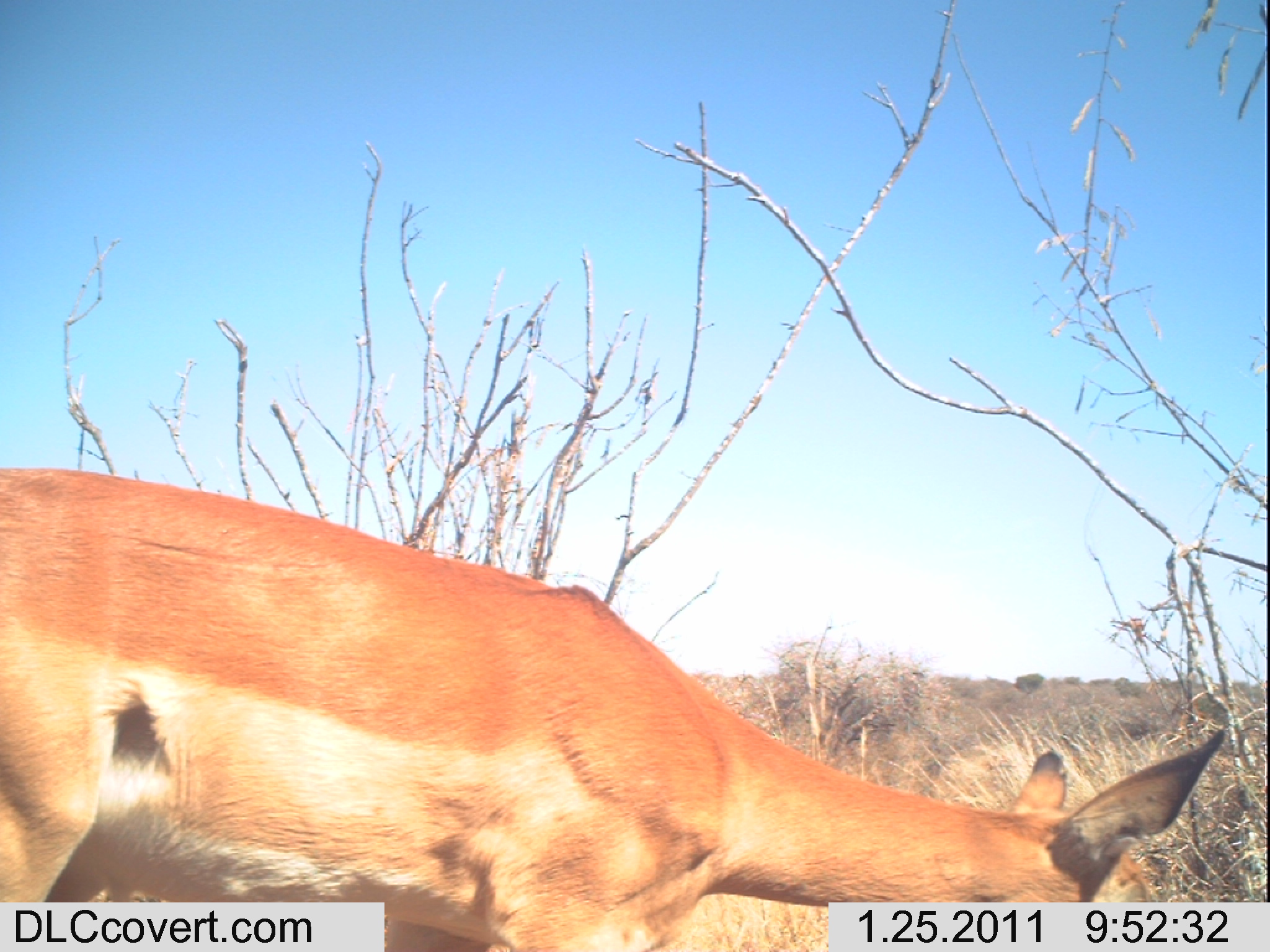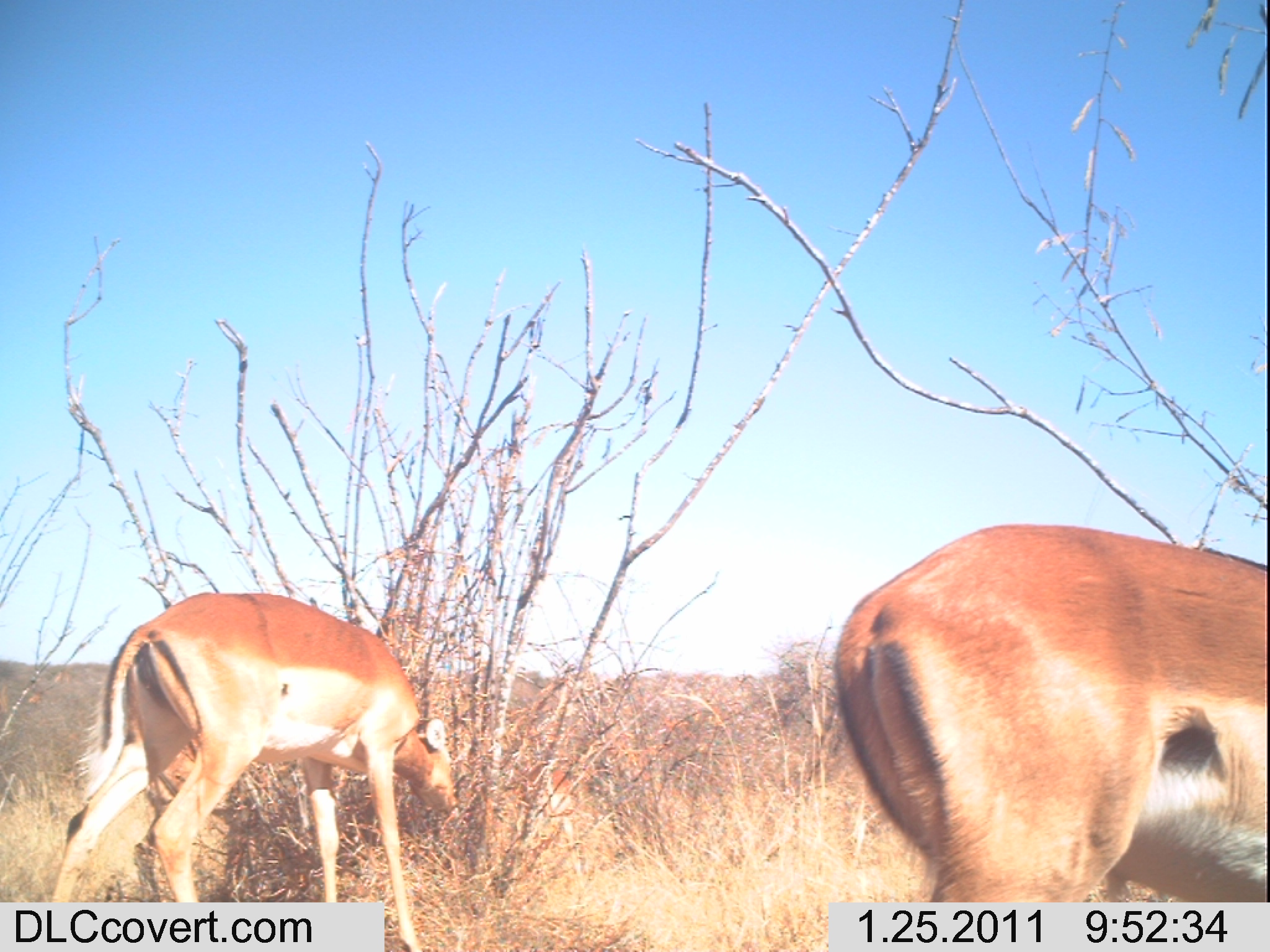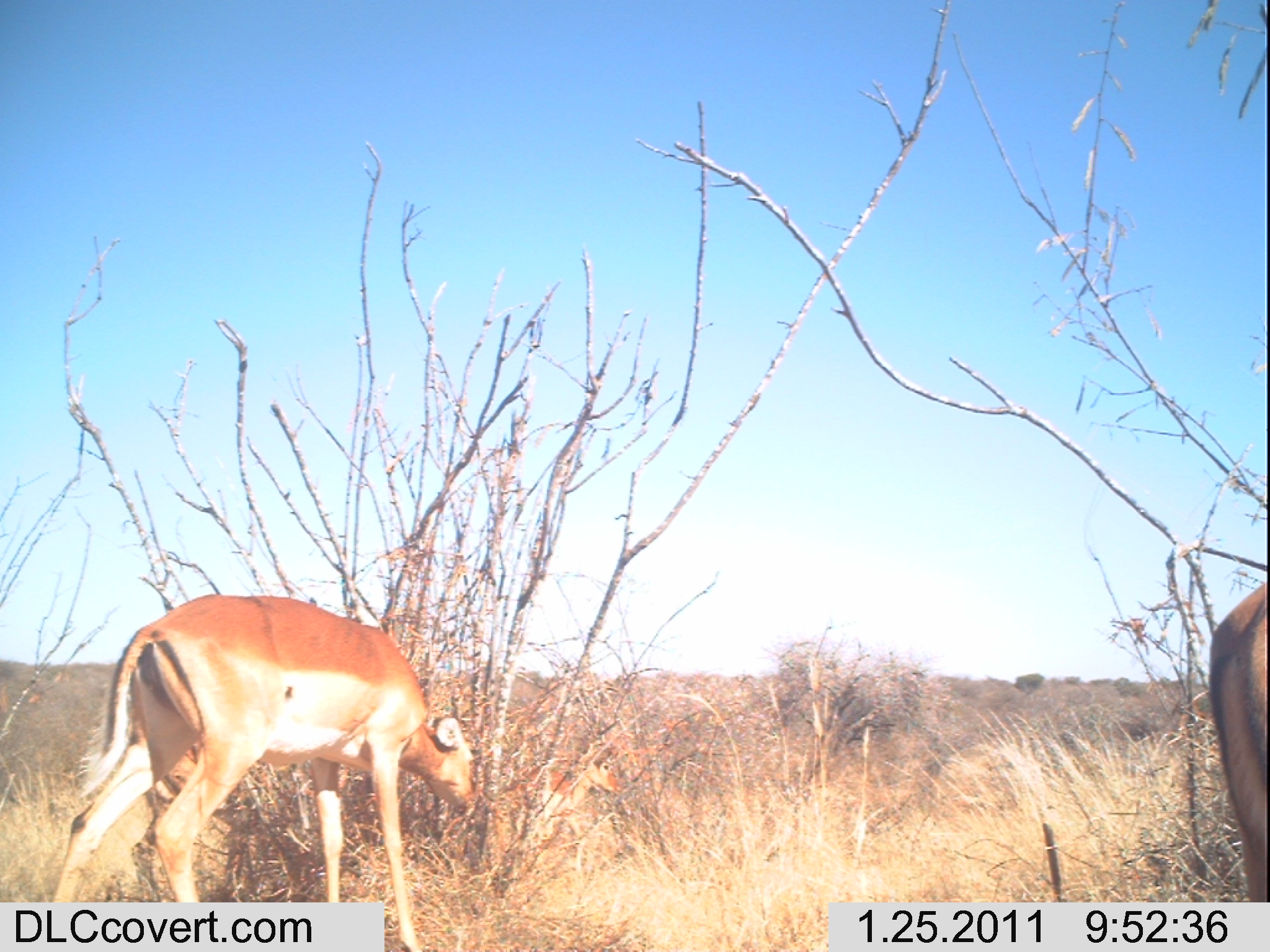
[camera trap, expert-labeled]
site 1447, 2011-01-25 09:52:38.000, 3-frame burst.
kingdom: Animalia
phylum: Chordata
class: Mammalia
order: Artiodactyla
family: Bovidae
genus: Aepyceros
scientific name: Aepyceros melampus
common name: impala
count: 1